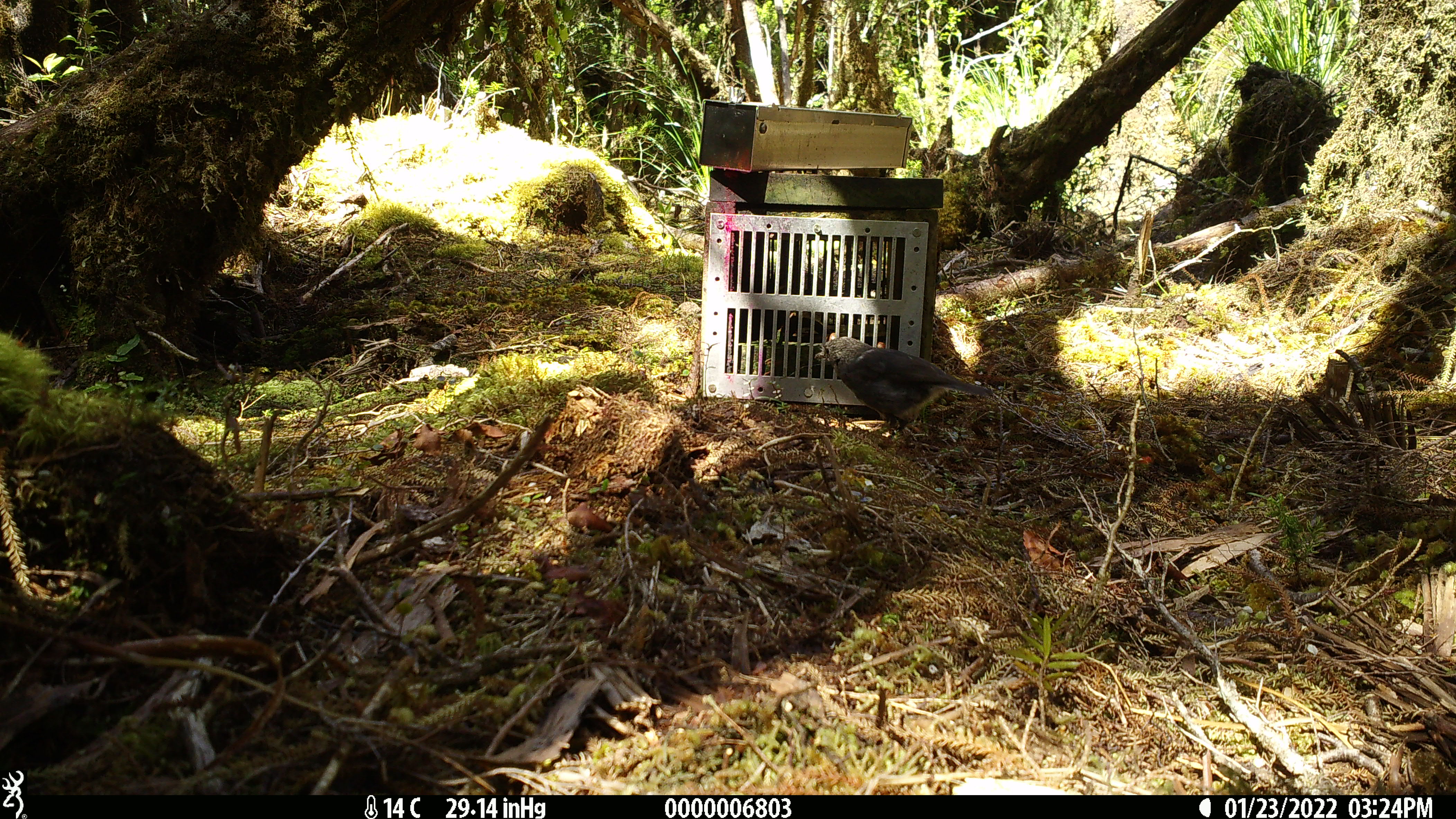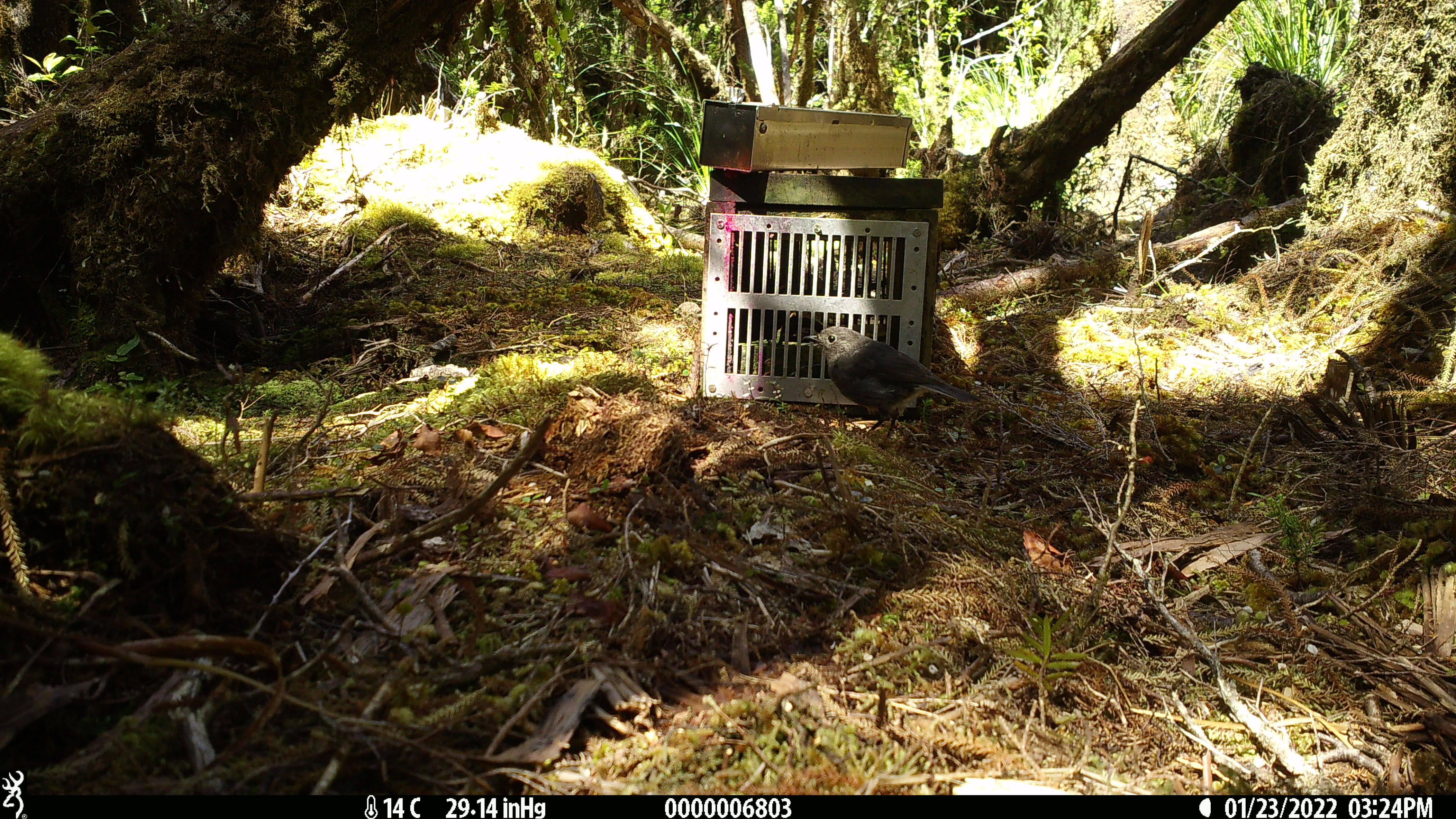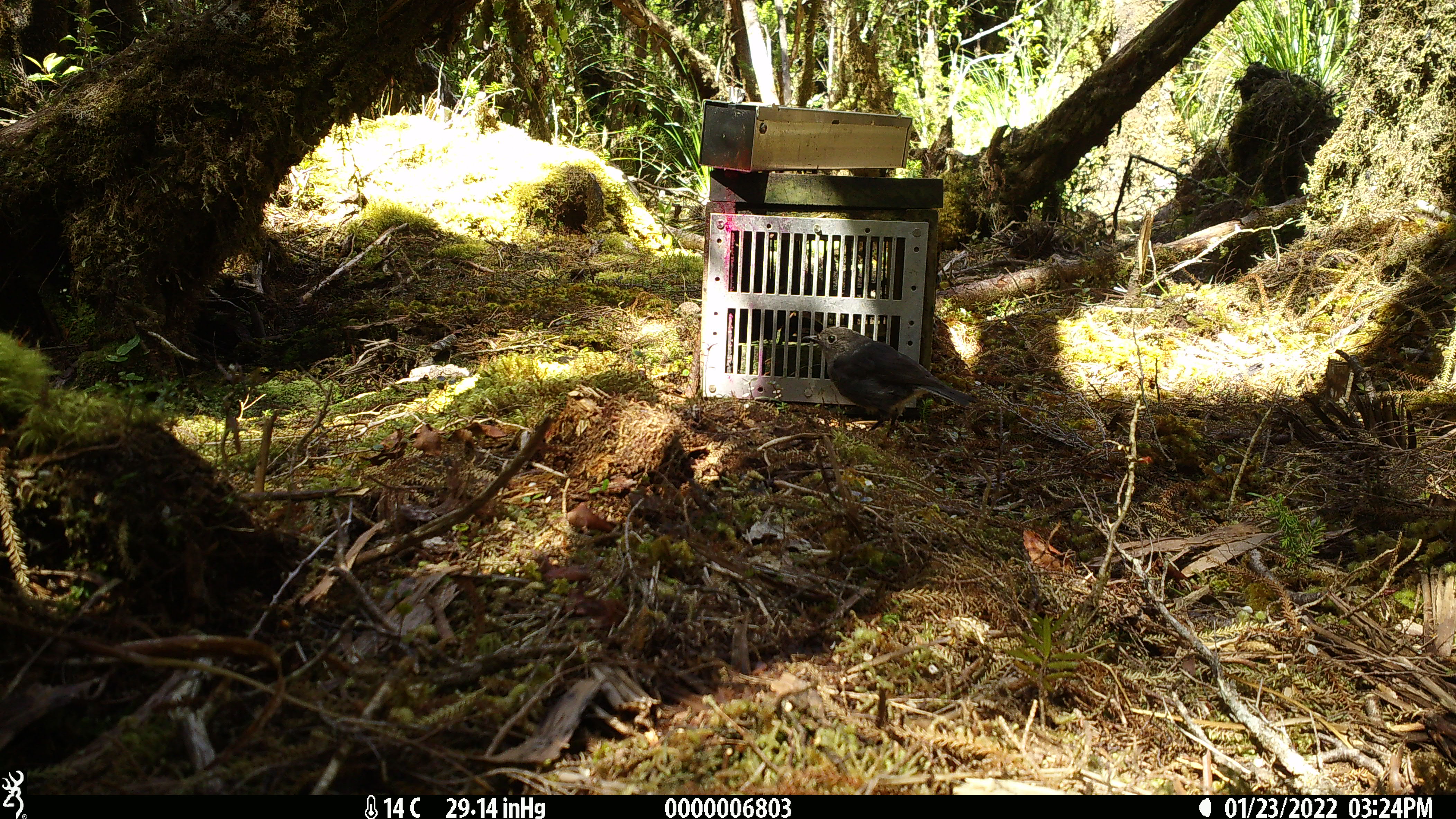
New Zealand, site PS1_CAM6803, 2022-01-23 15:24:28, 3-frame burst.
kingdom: Animalia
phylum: Chordata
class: Aves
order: Passeriformes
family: Petroicidae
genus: Petroica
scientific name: Petroica australis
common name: new zealand robin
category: robin